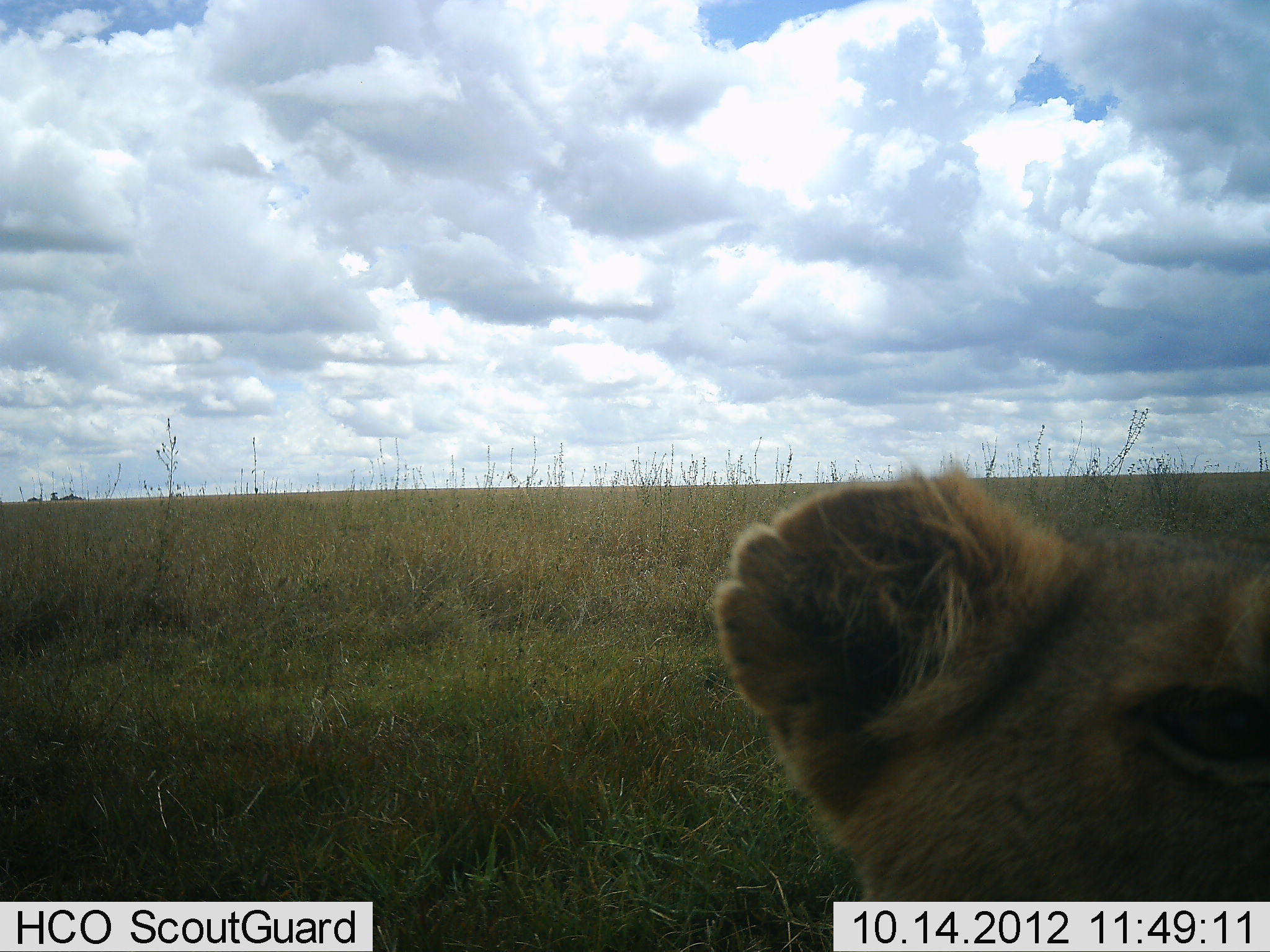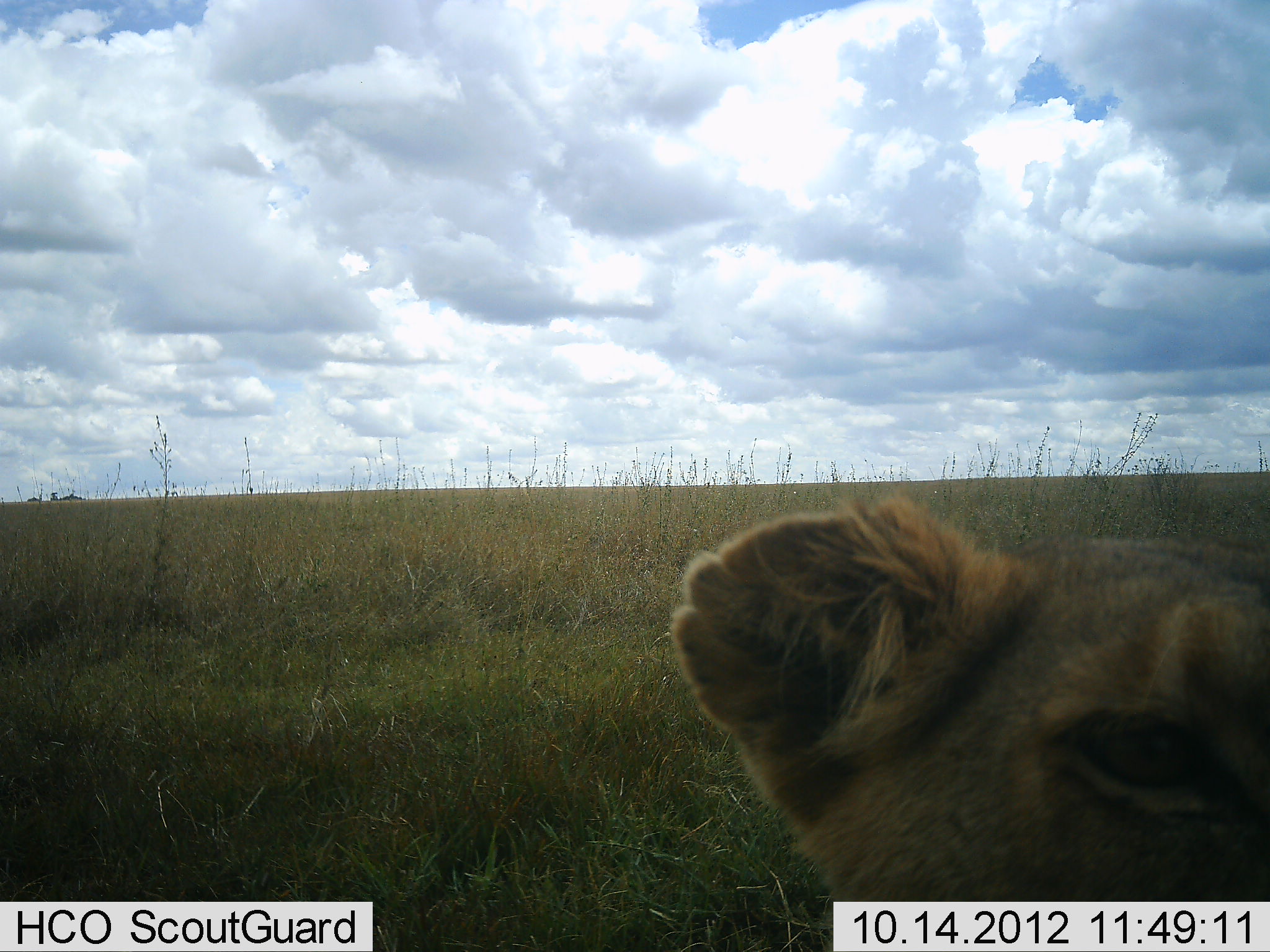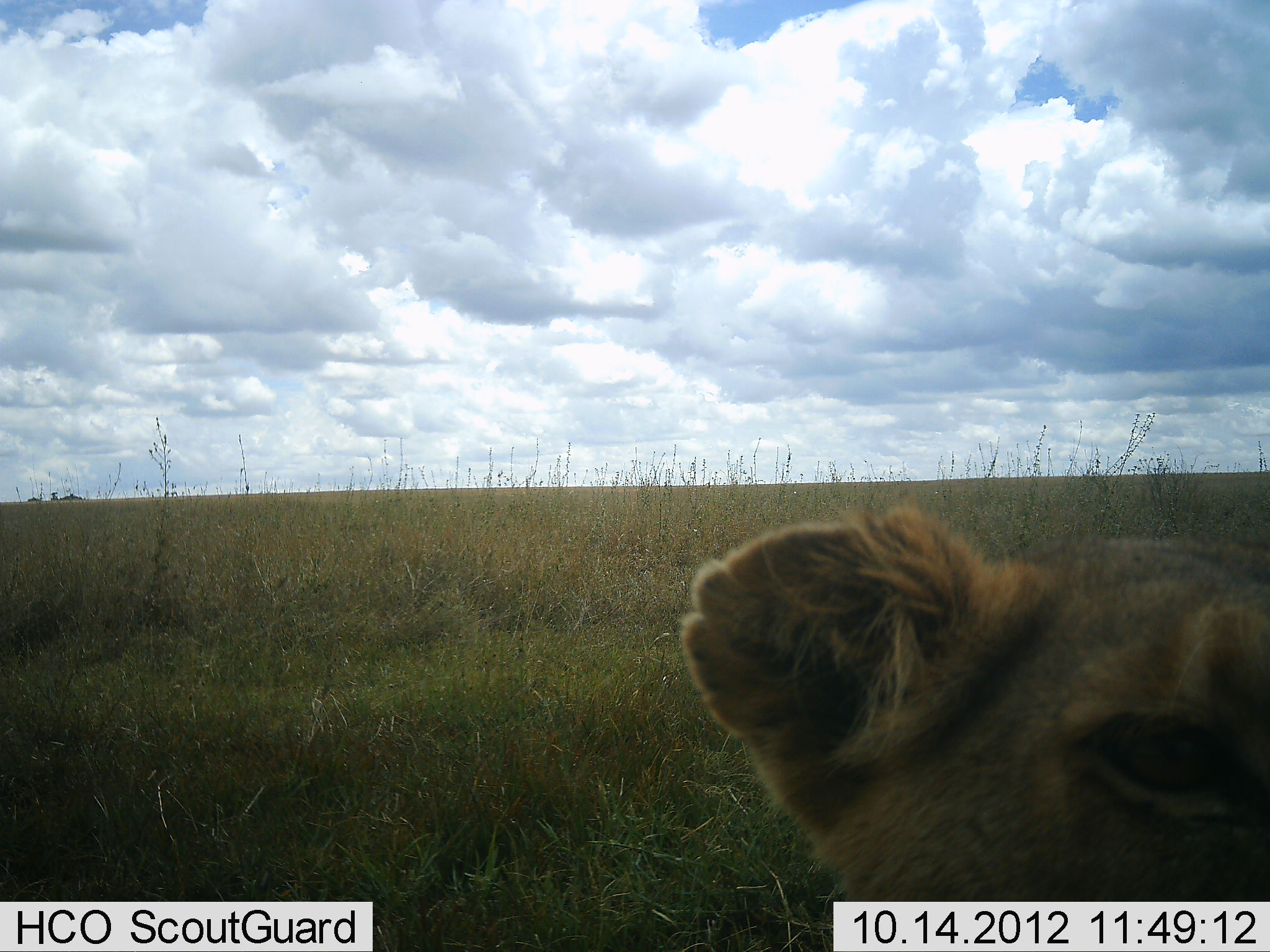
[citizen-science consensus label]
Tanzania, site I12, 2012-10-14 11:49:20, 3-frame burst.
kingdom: Animalia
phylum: Chordata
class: Mammalia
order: Carnivora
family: Felidae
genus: Panthera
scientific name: Panthera leo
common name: lion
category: lionfemale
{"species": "lionfemale (lion) (Panthera leo)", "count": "1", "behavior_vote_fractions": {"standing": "30%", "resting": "30%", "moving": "20%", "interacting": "20%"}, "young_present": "10%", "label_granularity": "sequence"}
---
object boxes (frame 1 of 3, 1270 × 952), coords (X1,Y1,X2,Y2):
animal: (710,465,1270,952)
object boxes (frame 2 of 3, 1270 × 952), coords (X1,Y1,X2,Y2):
animal: (672,490,1270,902)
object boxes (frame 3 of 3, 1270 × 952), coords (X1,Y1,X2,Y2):
animal: (679,501,1270,902)